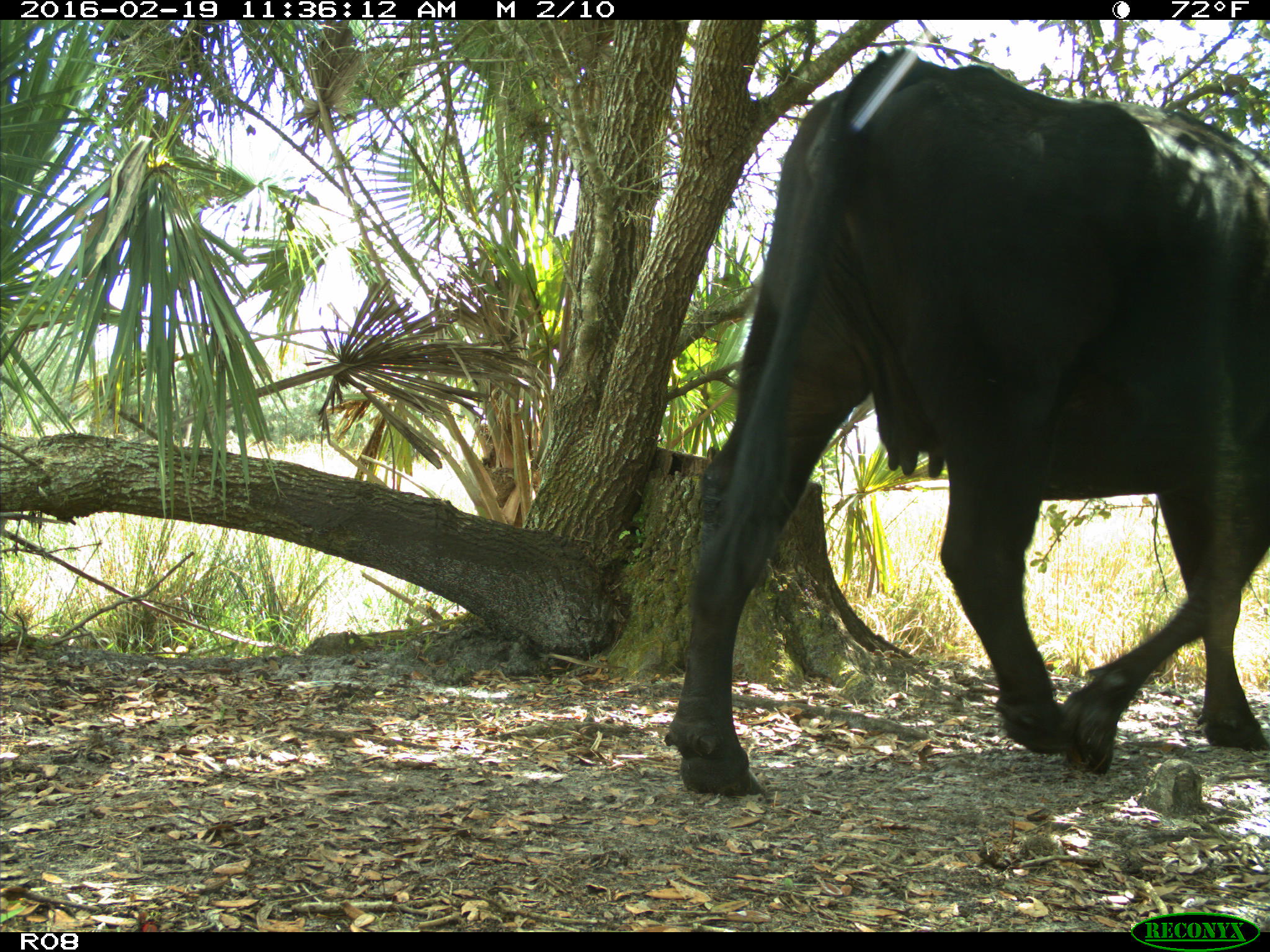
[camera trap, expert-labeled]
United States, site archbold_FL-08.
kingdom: Animalia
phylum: Chordata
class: Mammalia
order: Artiodactyla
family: Bovidae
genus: Bos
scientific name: Bos taurus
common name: domestic cow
Bos taurus (domestic cow).